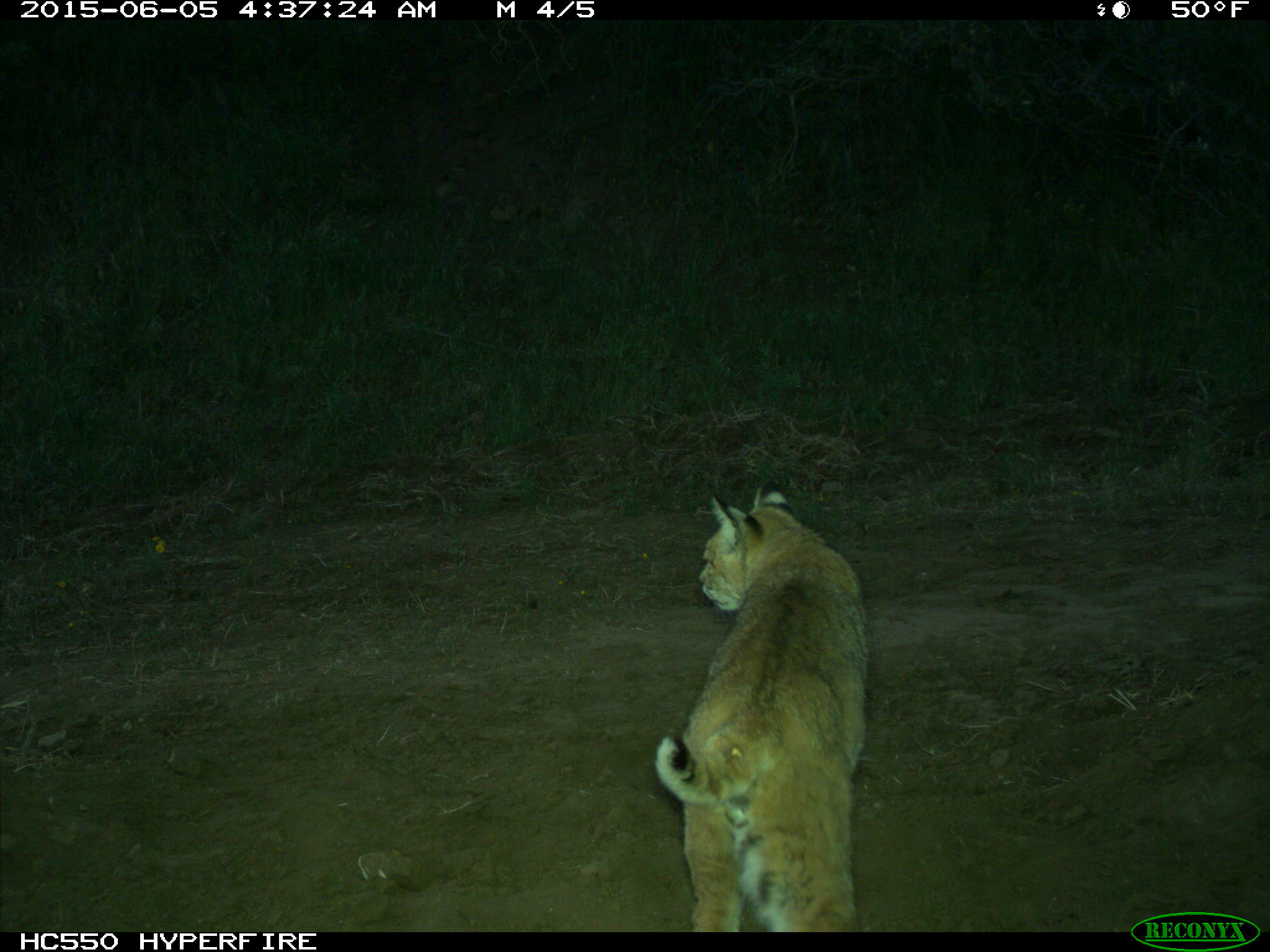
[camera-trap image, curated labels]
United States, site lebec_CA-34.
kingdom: Animalia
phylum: Chordata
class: Mammalia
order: Carnivora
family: Felidae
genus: Lynx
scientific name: Lynx rufus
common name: bobcat